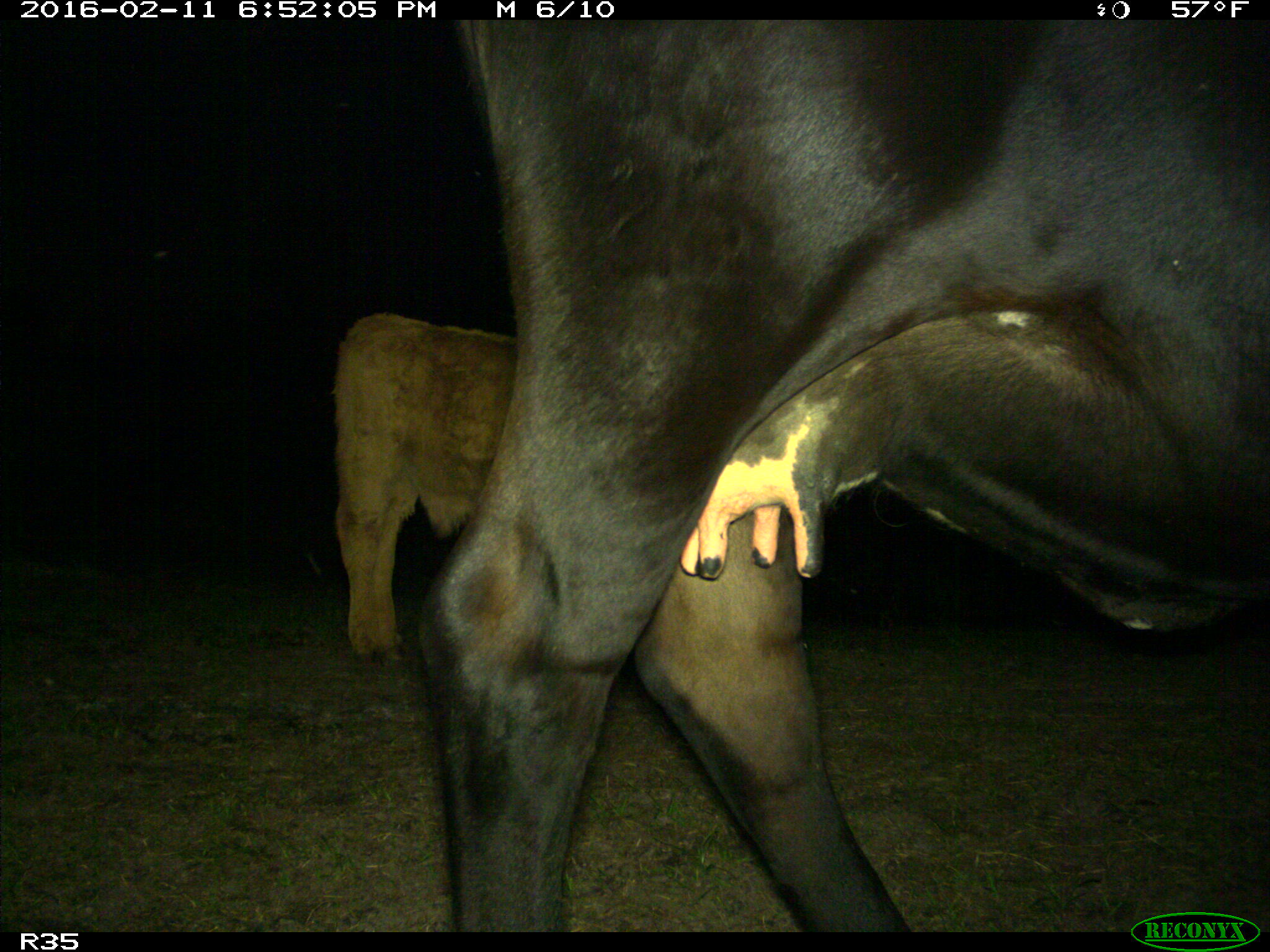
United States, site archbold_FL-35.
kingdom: Animalia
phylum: Chordata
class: Mammalia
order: Artiodactyla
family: Bovidae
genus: Bos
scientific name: Bos taurus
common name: domestic cow